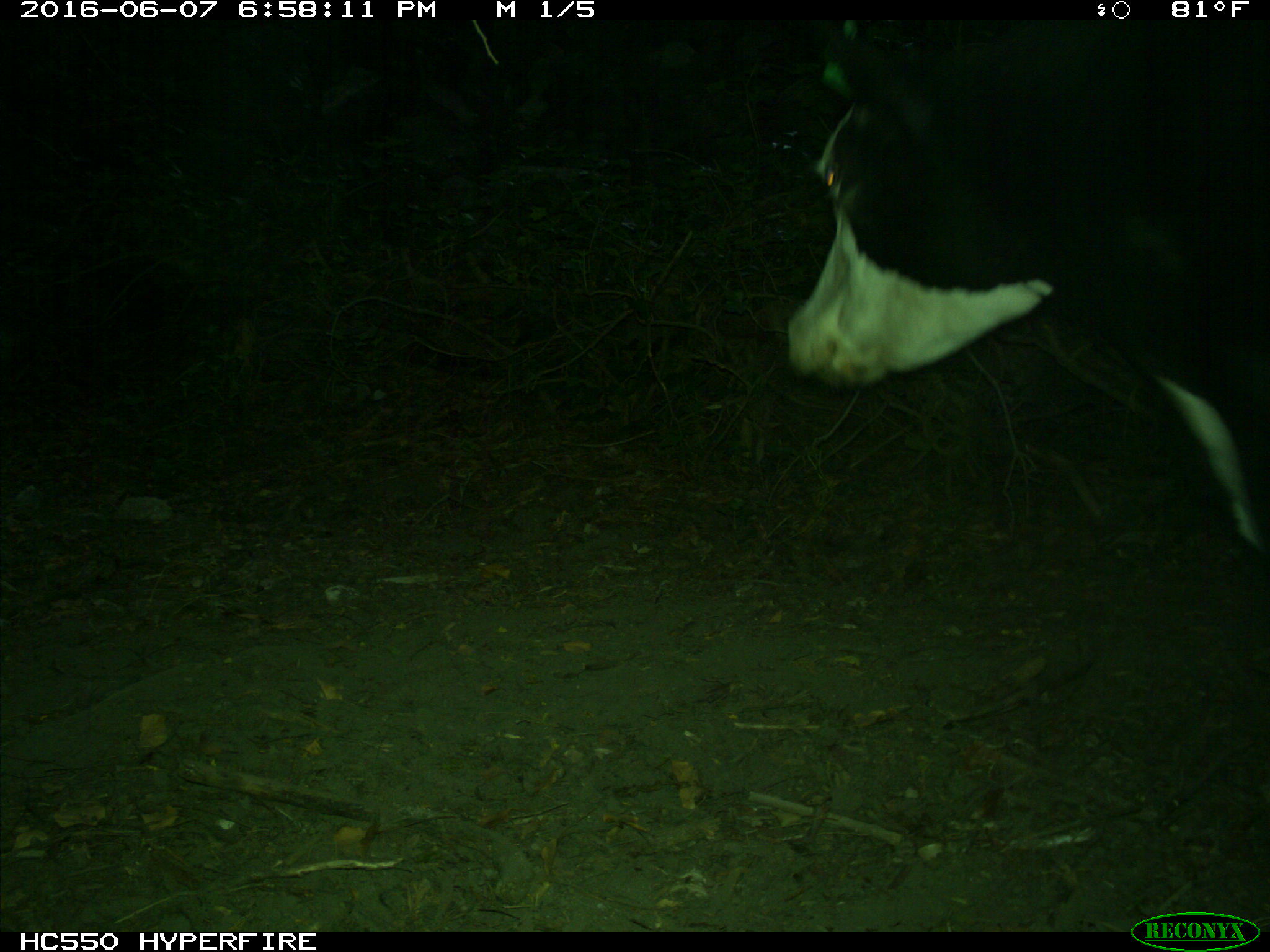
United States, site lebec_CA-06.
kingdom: Animalia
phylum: Chordata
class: Mammalia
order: Artiodactyla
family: Bovidae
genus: Bos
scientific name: Bos taurus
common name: domestic cow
Bos taurus (domestic cow).